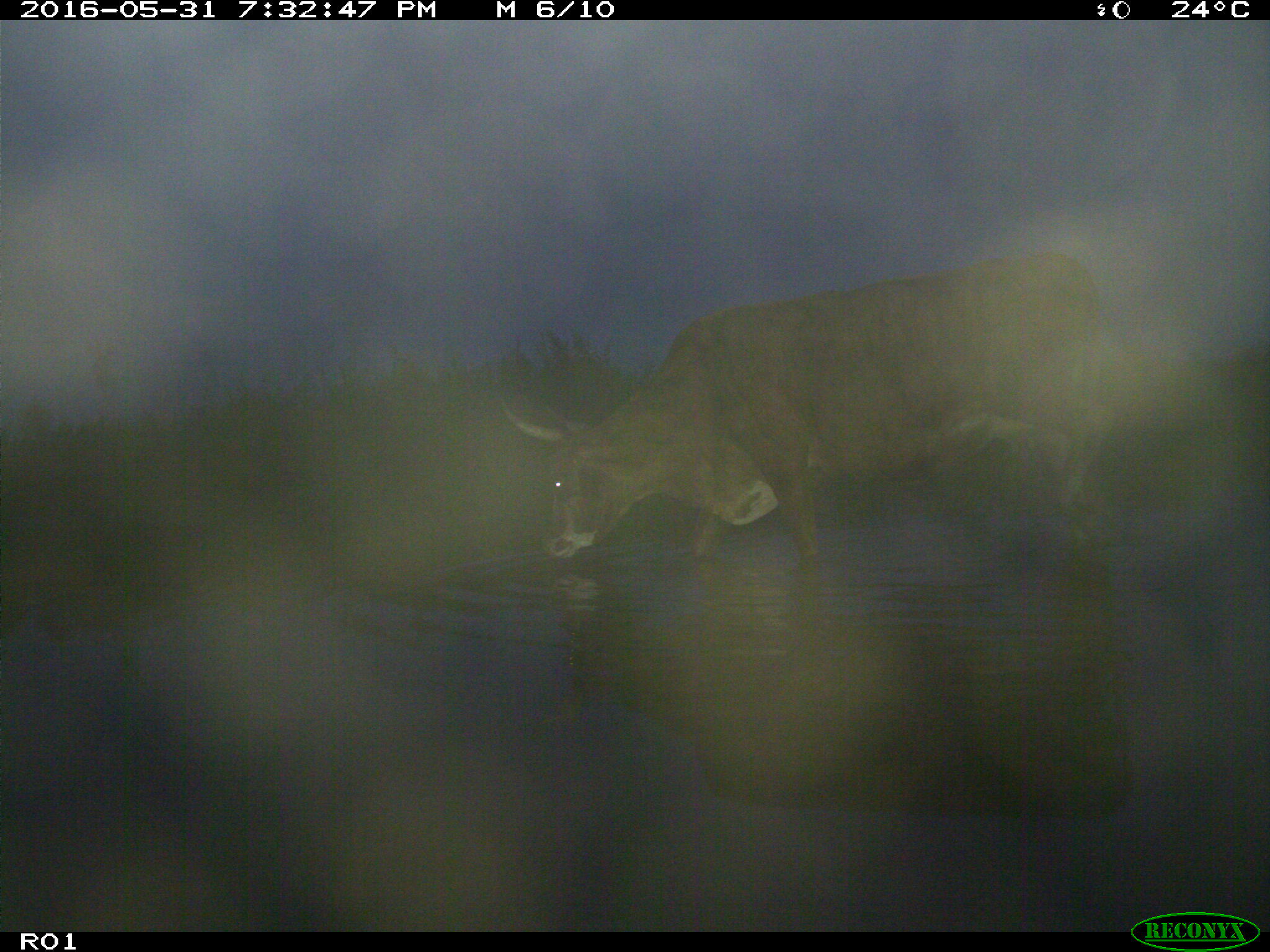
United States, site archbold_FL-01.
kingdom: Animalia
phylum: Chordata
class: Mammalia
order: Artiodactyla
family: Bovidae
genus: Bos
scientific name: Bos taurus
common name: domestic cow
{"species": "Bos taurus (domestic cow)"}